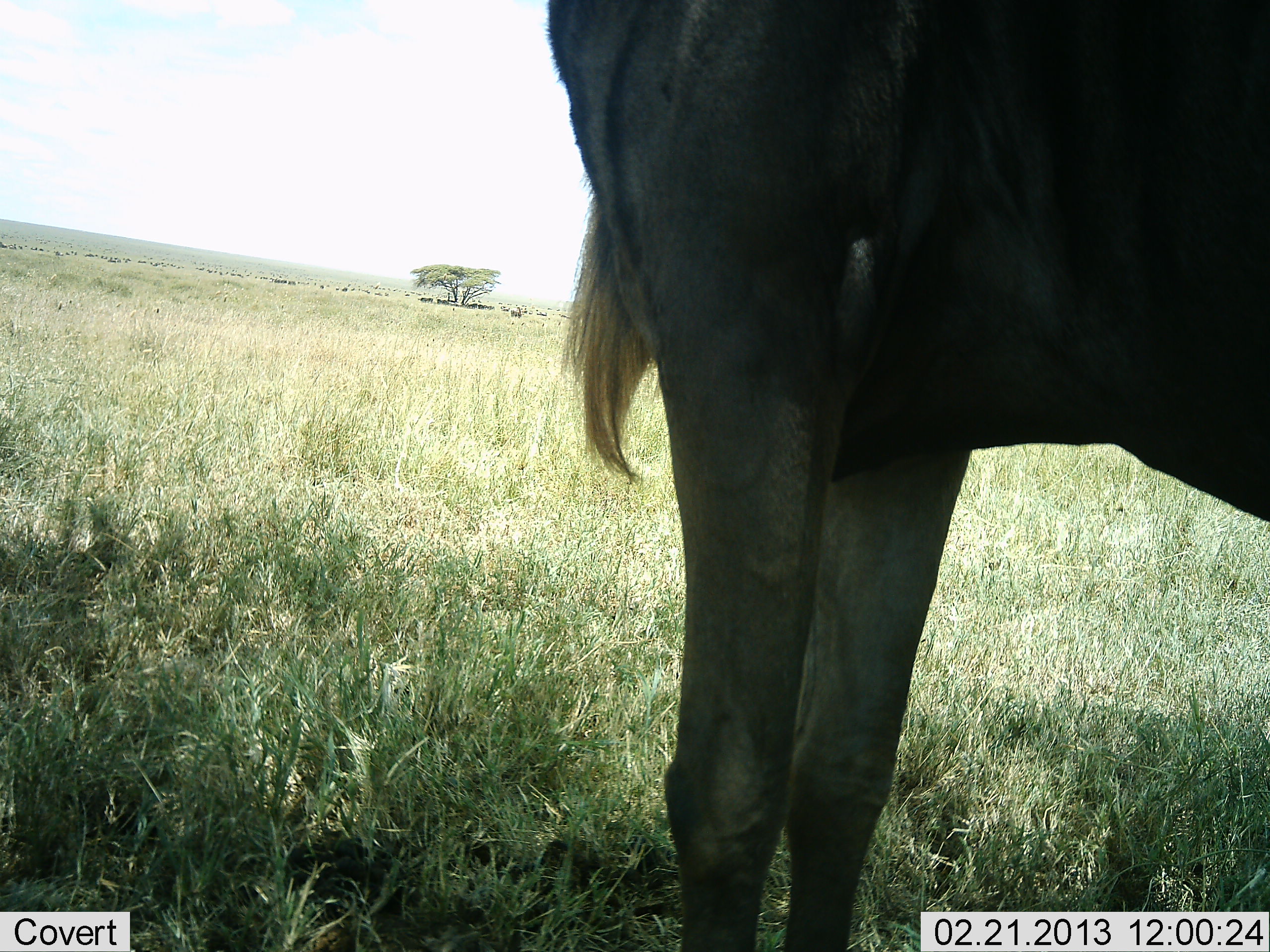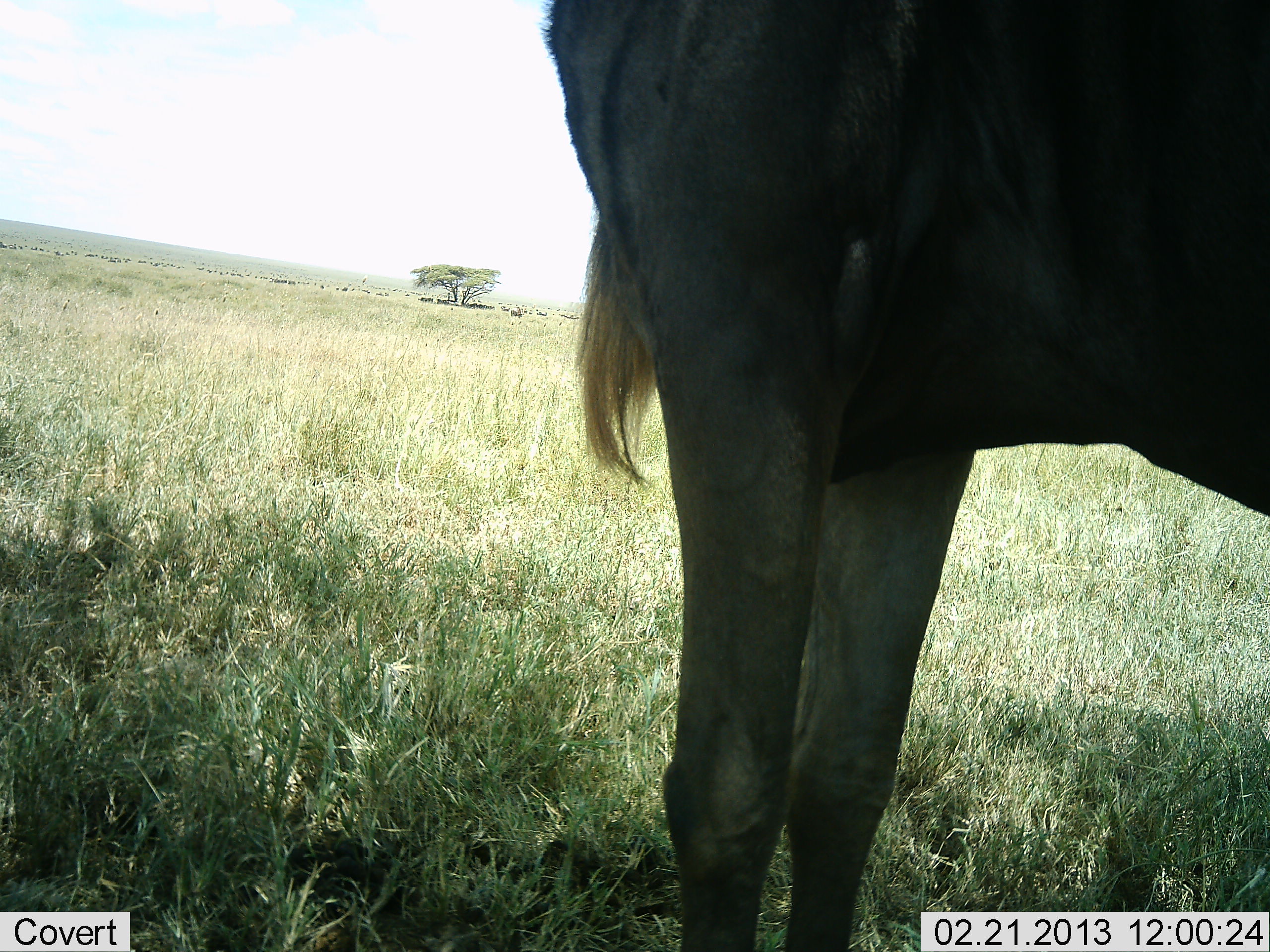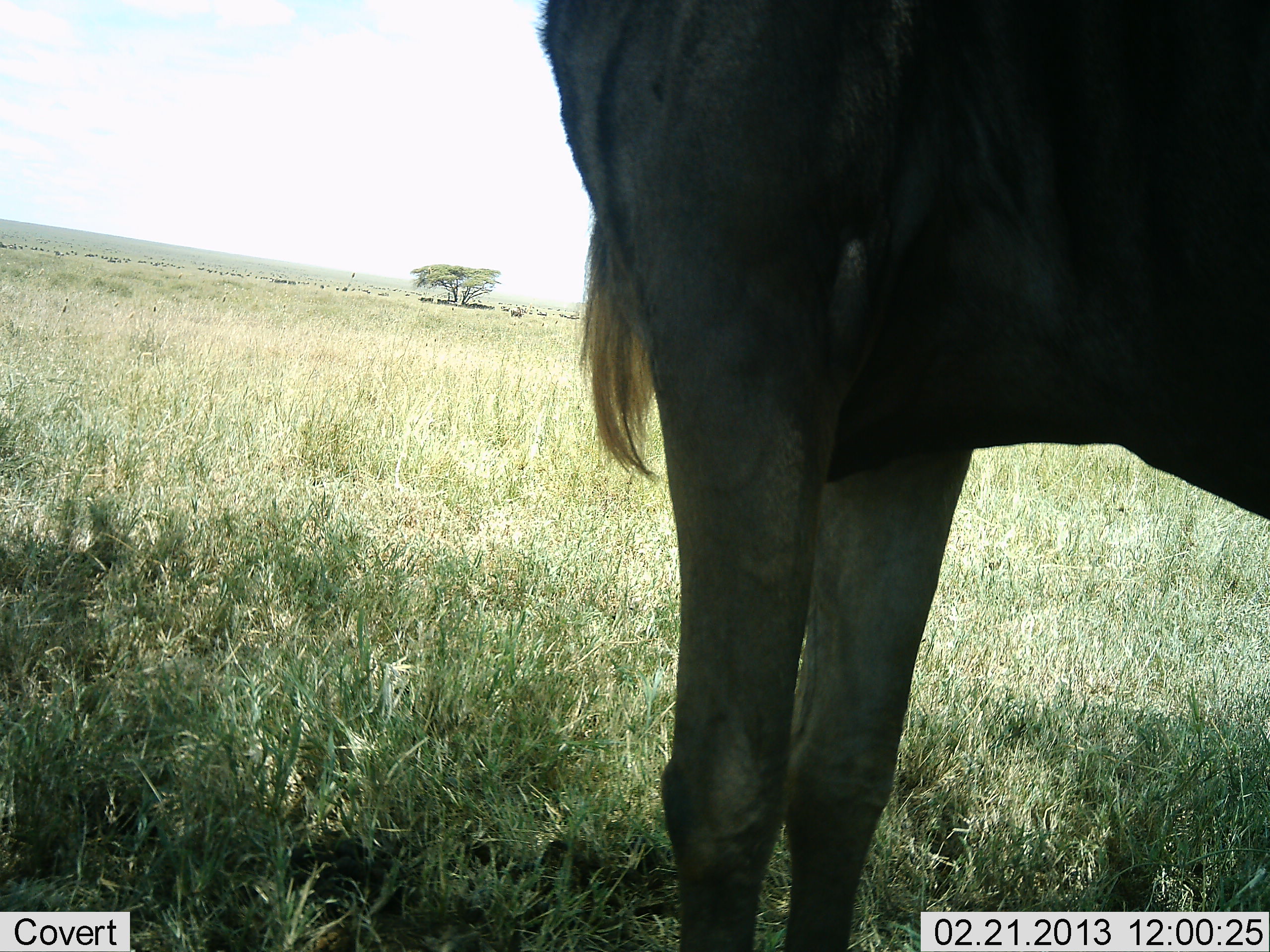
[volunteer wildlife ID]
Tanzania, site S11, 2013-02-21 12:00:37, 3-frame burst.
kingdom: Animalia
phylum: Chordata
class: Mammalia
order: Artiodactyla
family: Bovidae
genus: Connochaetes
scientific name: Connochaetes taurinus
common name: blue wildebeest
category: wildebeest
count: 1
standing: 100%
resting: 0%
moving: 0%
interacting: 0%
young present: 0%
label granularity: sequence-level